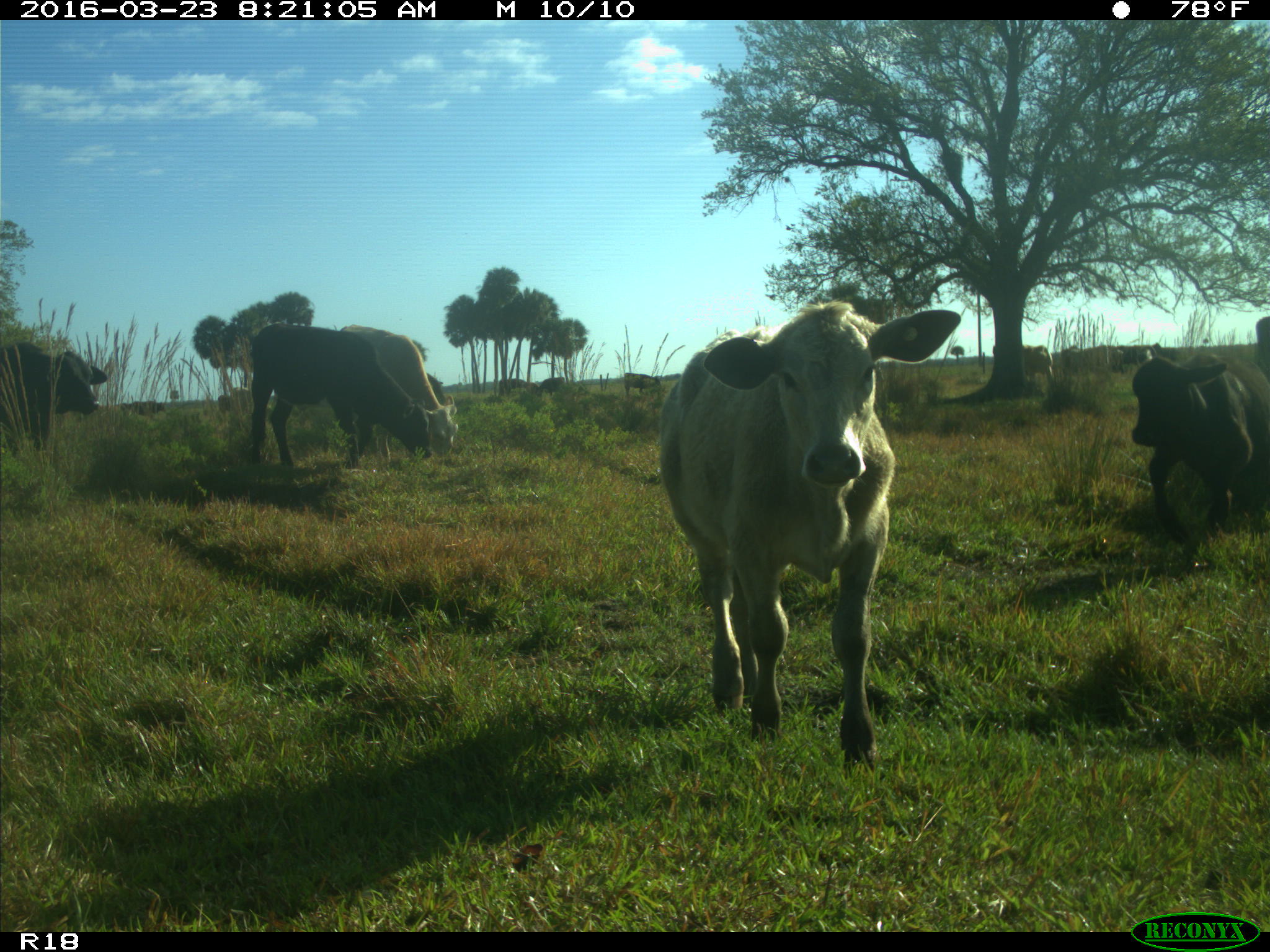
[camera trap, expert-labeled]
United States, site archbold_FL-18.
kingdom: Animalia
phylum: Chordata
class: Mammalia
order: Artiodactyla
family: Bovidae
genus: Bos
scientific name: Bos taurus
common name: domestic cow